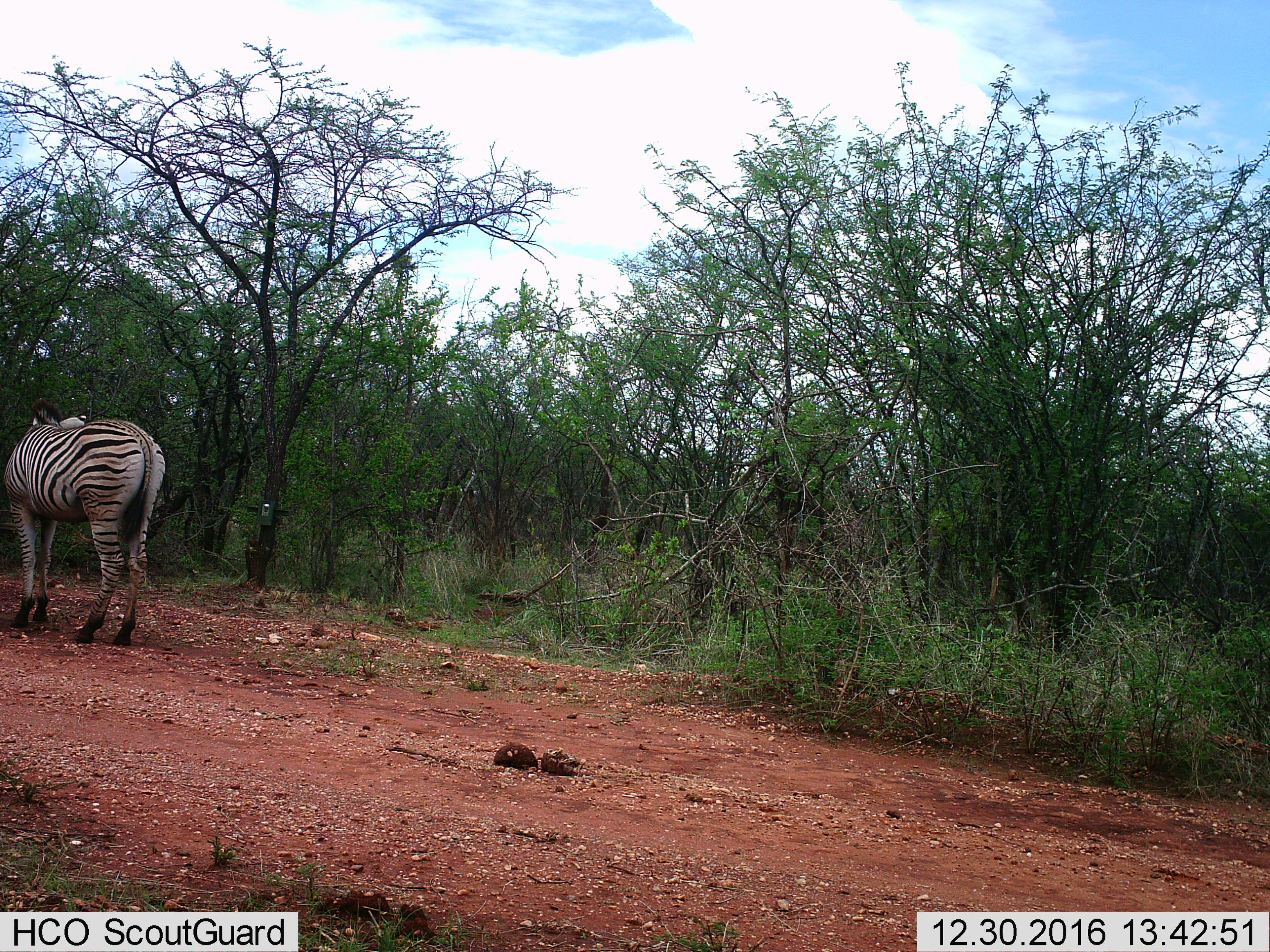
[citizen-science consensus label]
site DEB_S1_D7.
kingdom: Animalia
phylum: Chordata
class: Mammalia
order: Perissodactyla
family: Equidae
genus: Equus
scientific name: Equus quagga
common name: plains zebra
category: zebraplains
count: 1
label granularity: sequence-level